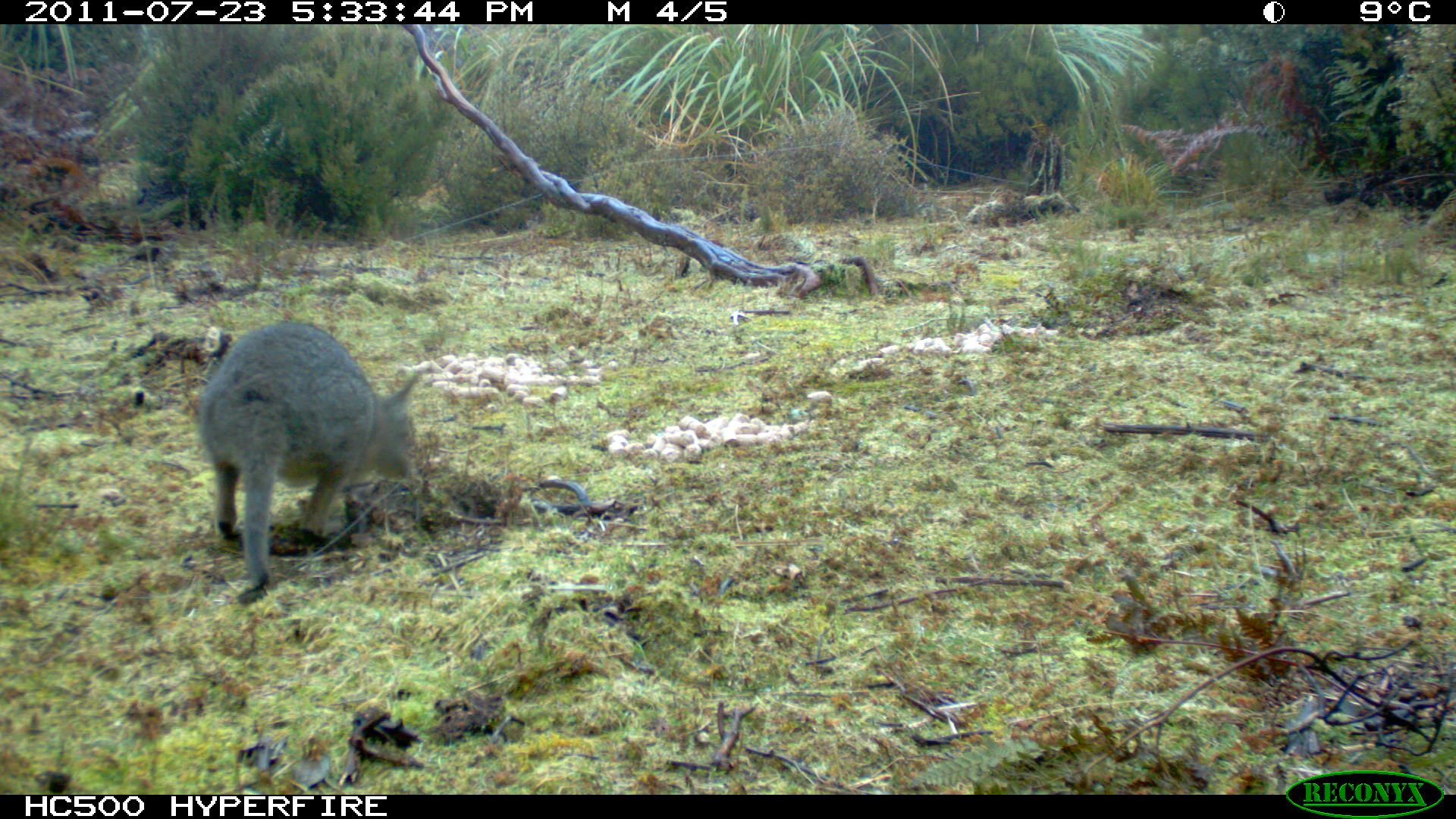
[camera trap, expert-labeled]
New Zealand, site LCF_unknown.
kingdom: Animalia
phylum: Chordata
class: Mammalia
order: Diprotodontia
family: Macropodidae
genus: Notamacropus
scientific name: Notamacropus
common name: wallaby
Wallaby (Notamacropus).